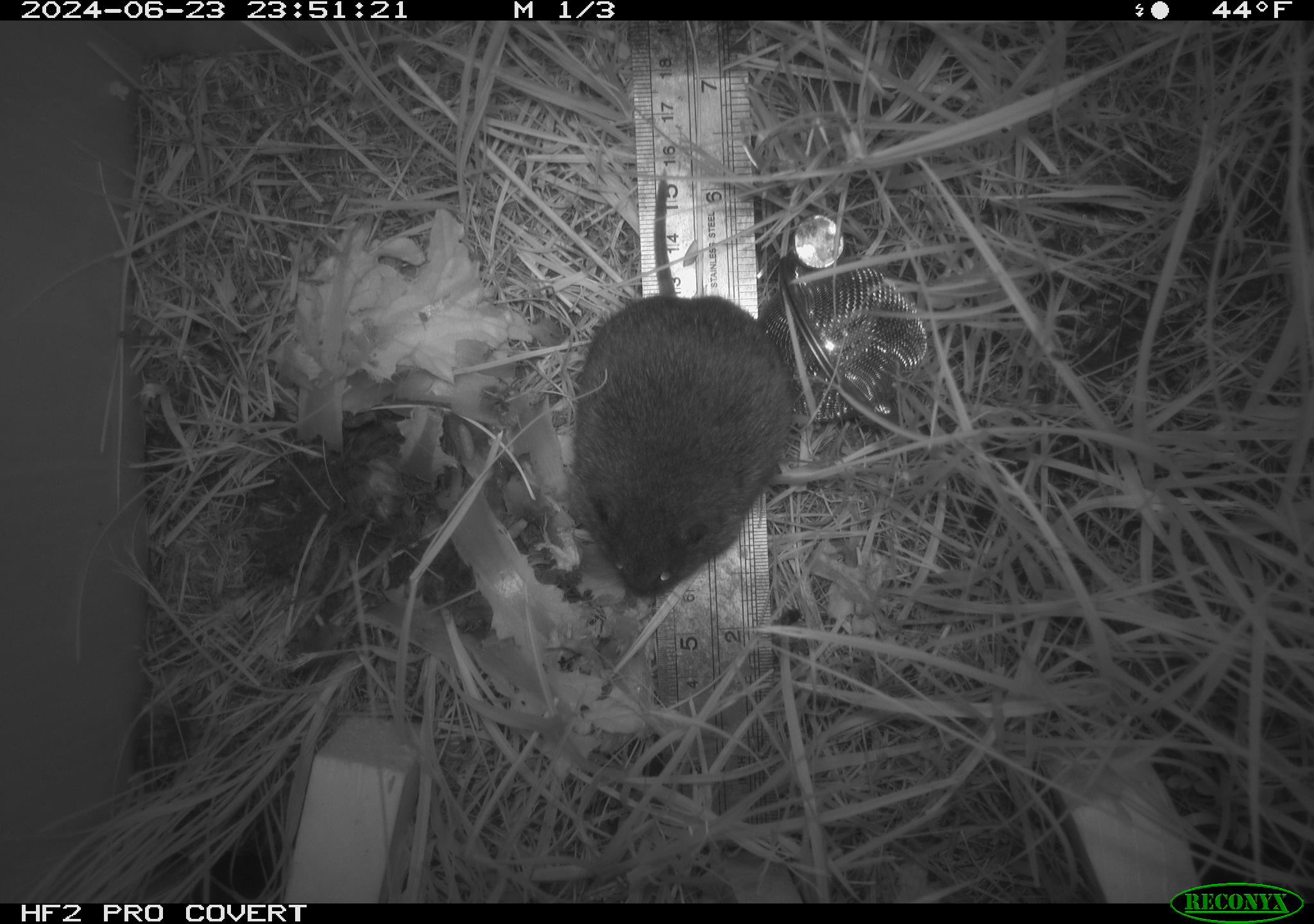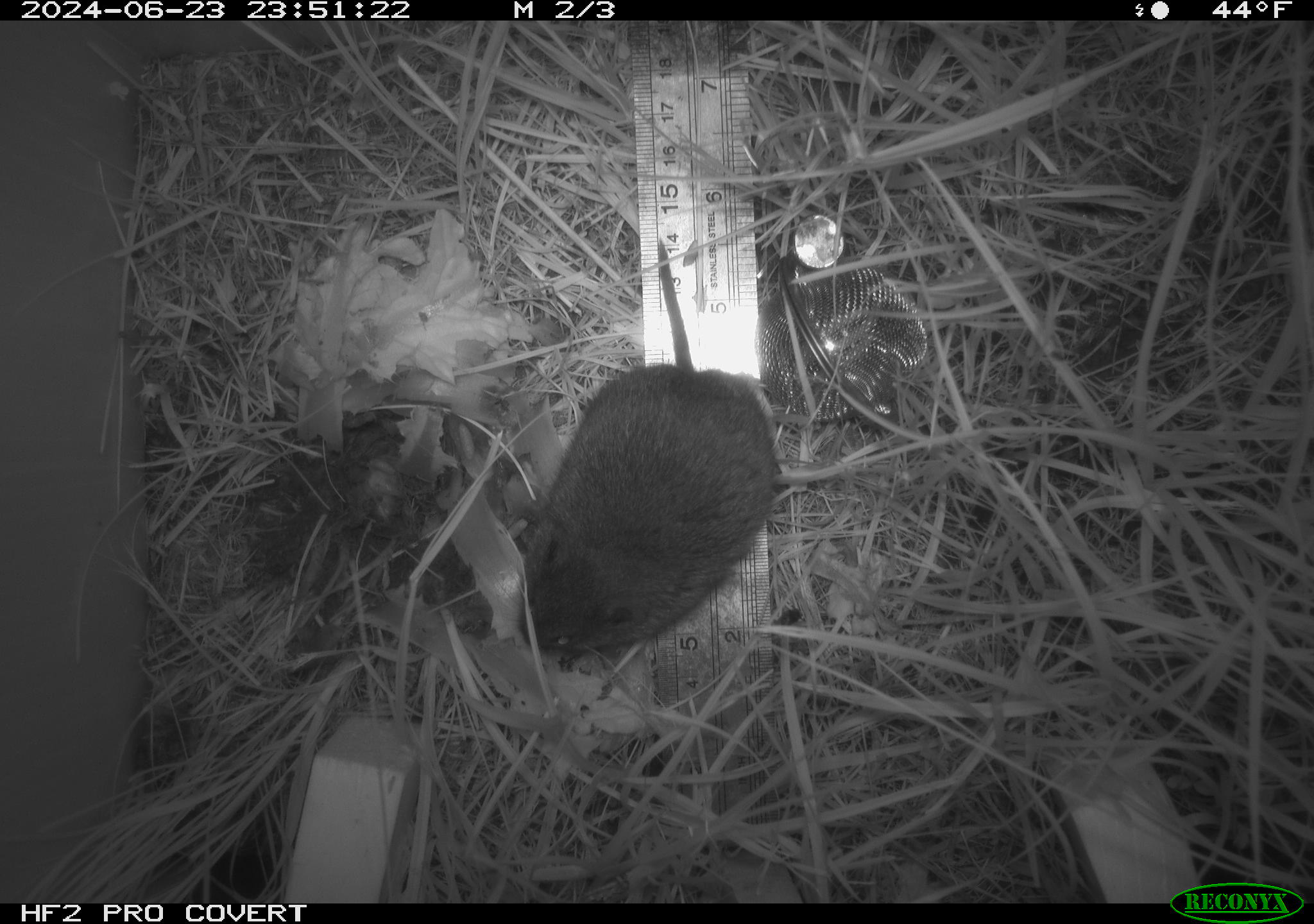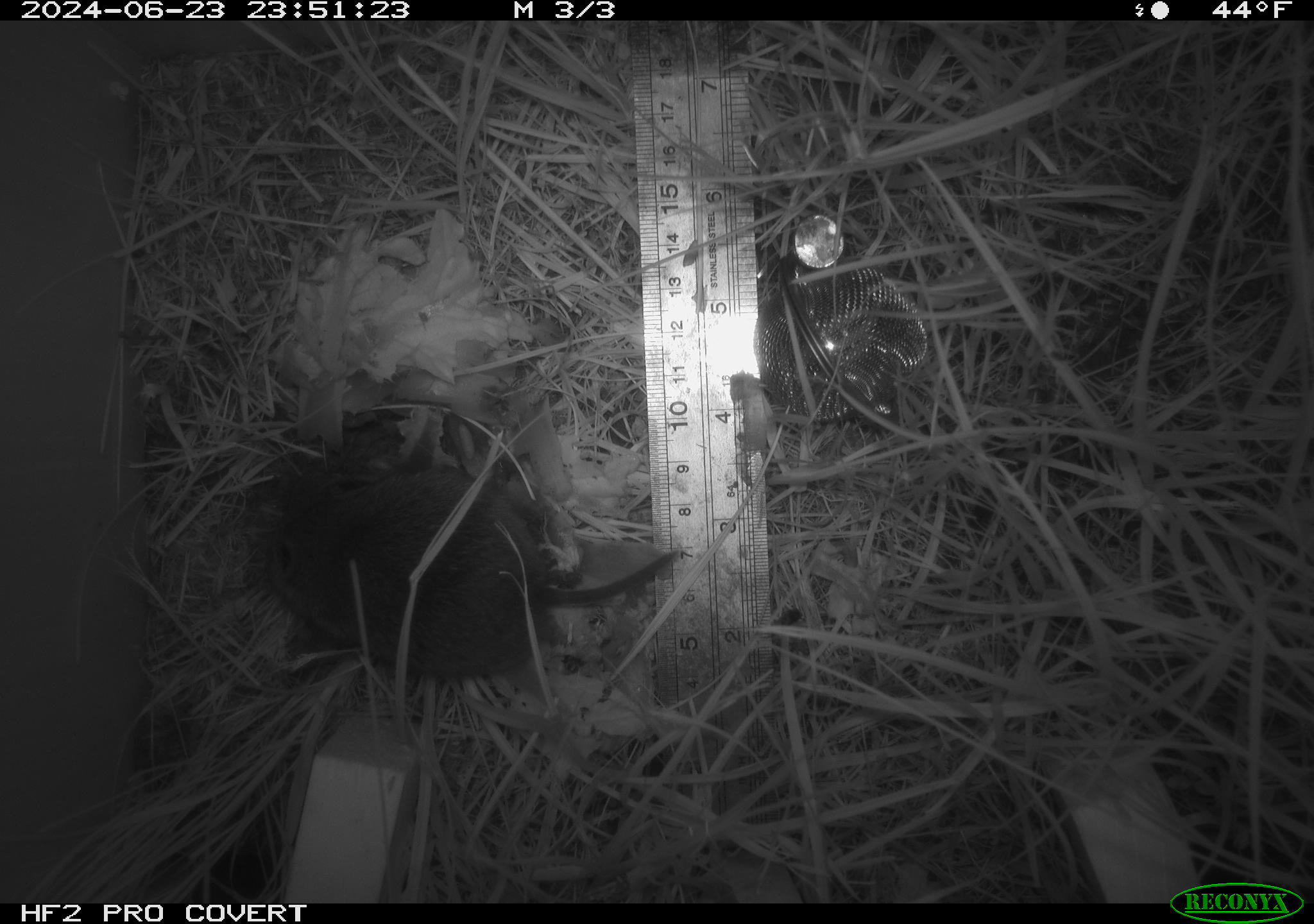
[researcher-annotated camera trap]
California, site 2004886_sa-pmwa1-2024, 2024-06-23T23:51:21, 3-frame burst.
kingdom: Animalia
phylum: Chordata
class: Mammalia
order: Rodentia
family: Cricetidae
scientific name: Arvicolinae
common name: voles, lemmings, and muskrats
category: arvicolinae subfamily